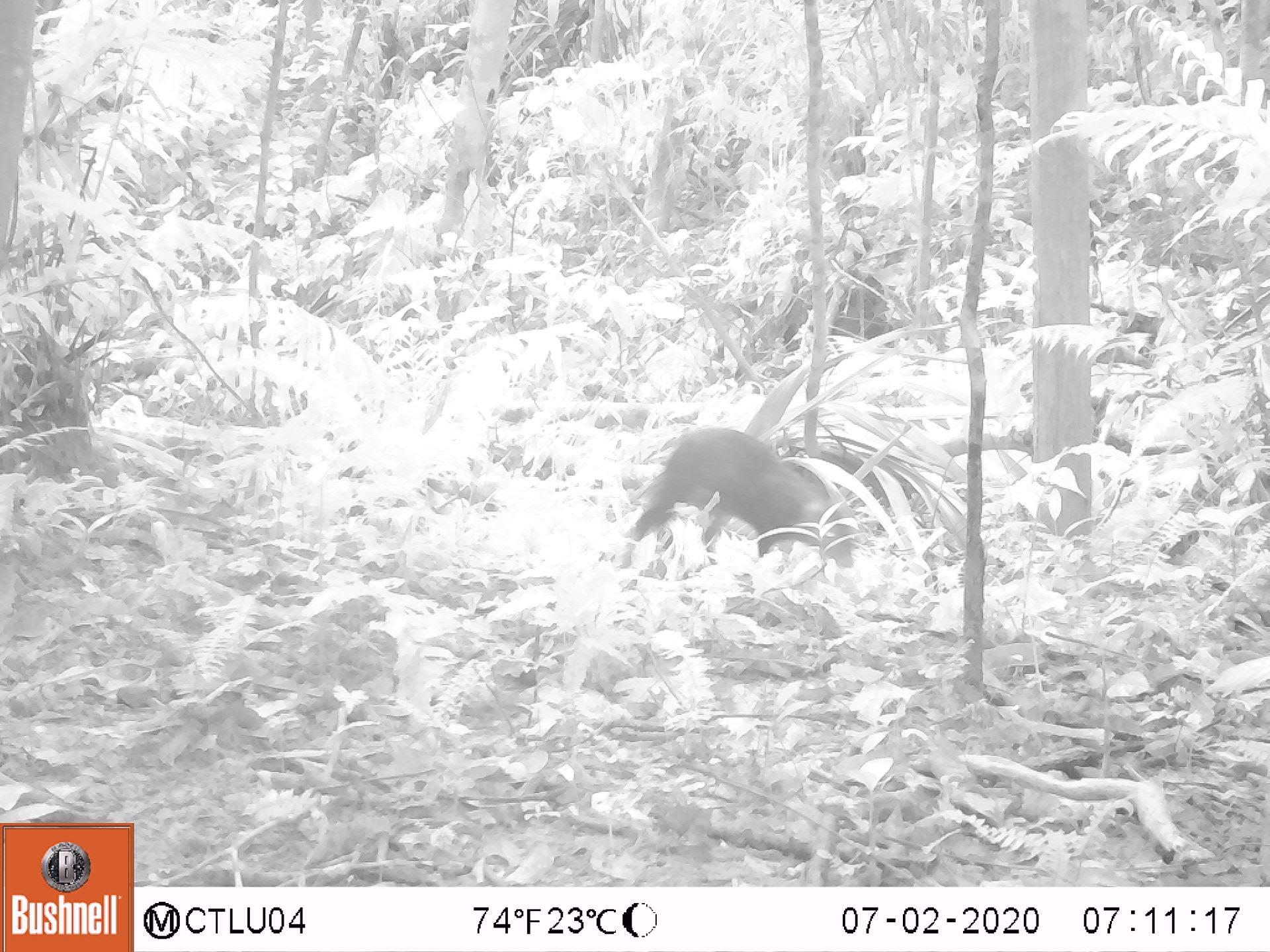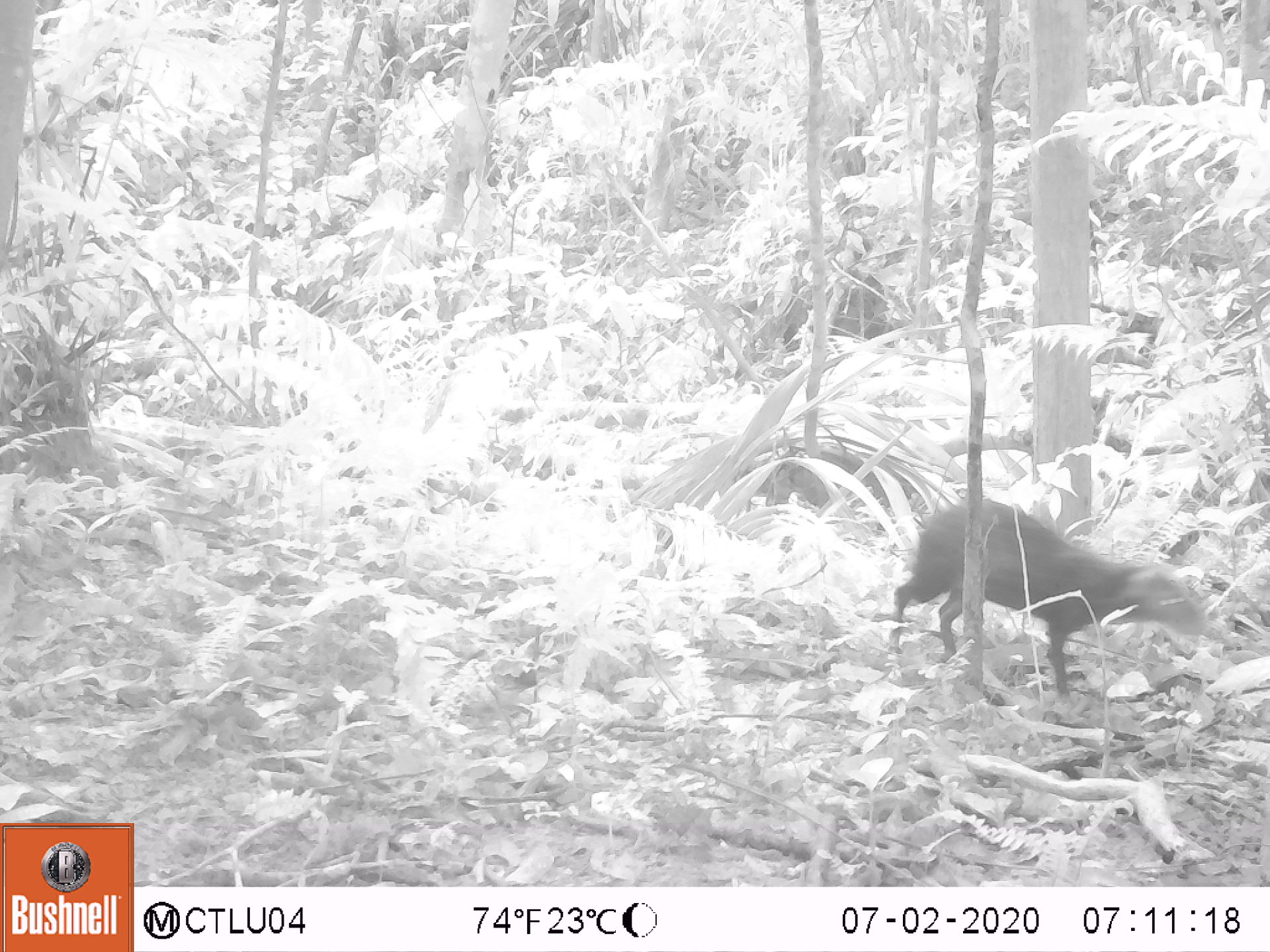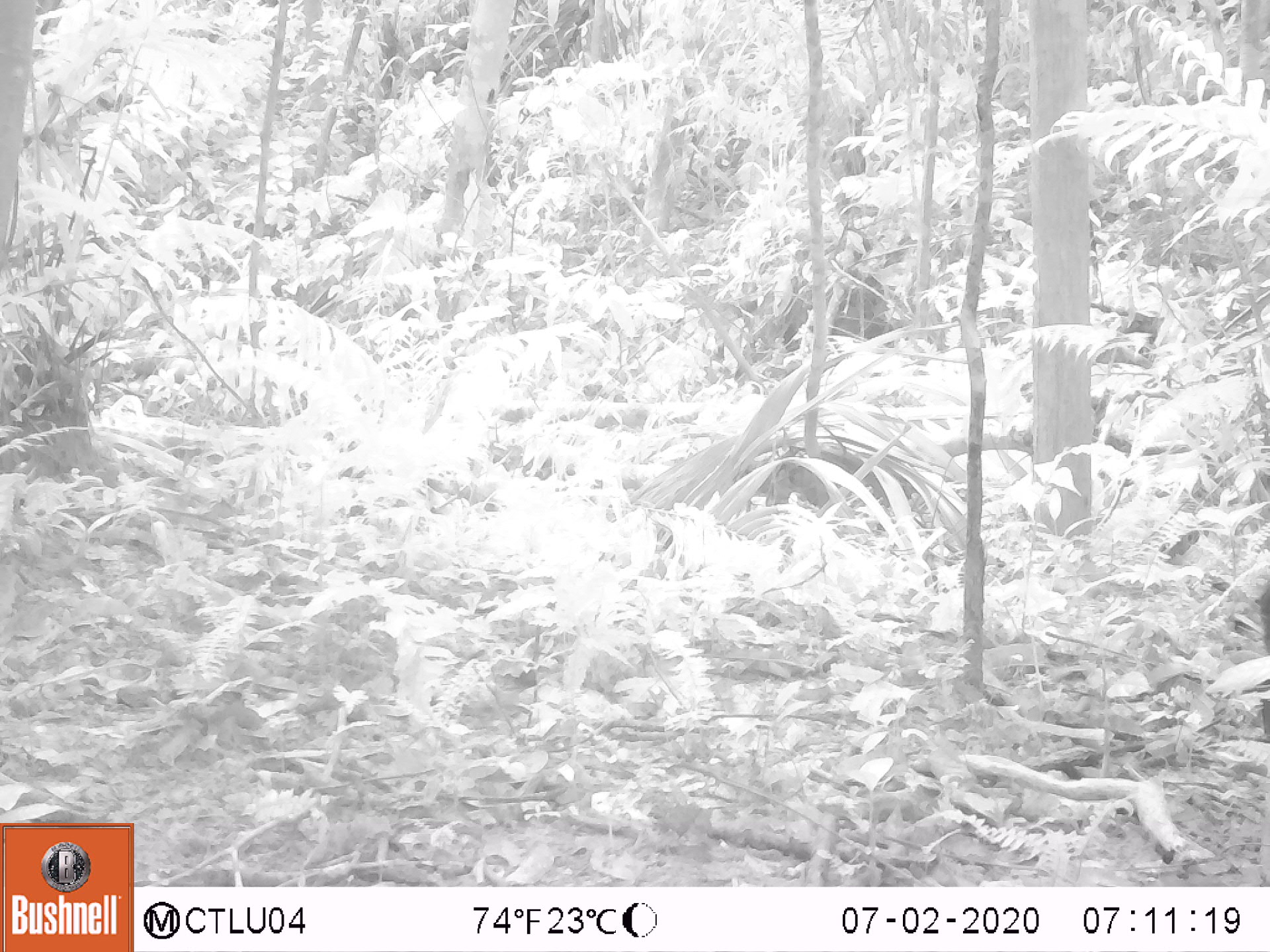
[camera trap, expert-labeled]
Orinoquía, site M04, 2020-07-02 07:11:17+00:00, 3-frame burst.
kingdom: Animalia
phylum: Chordata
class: Mammalia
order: Rodentia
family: Dasyproctidae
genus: Dasyprocta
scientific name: Dasyprocta fuliginosa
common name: black agouti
Black agouti (Dasyprocta fuliginosa).